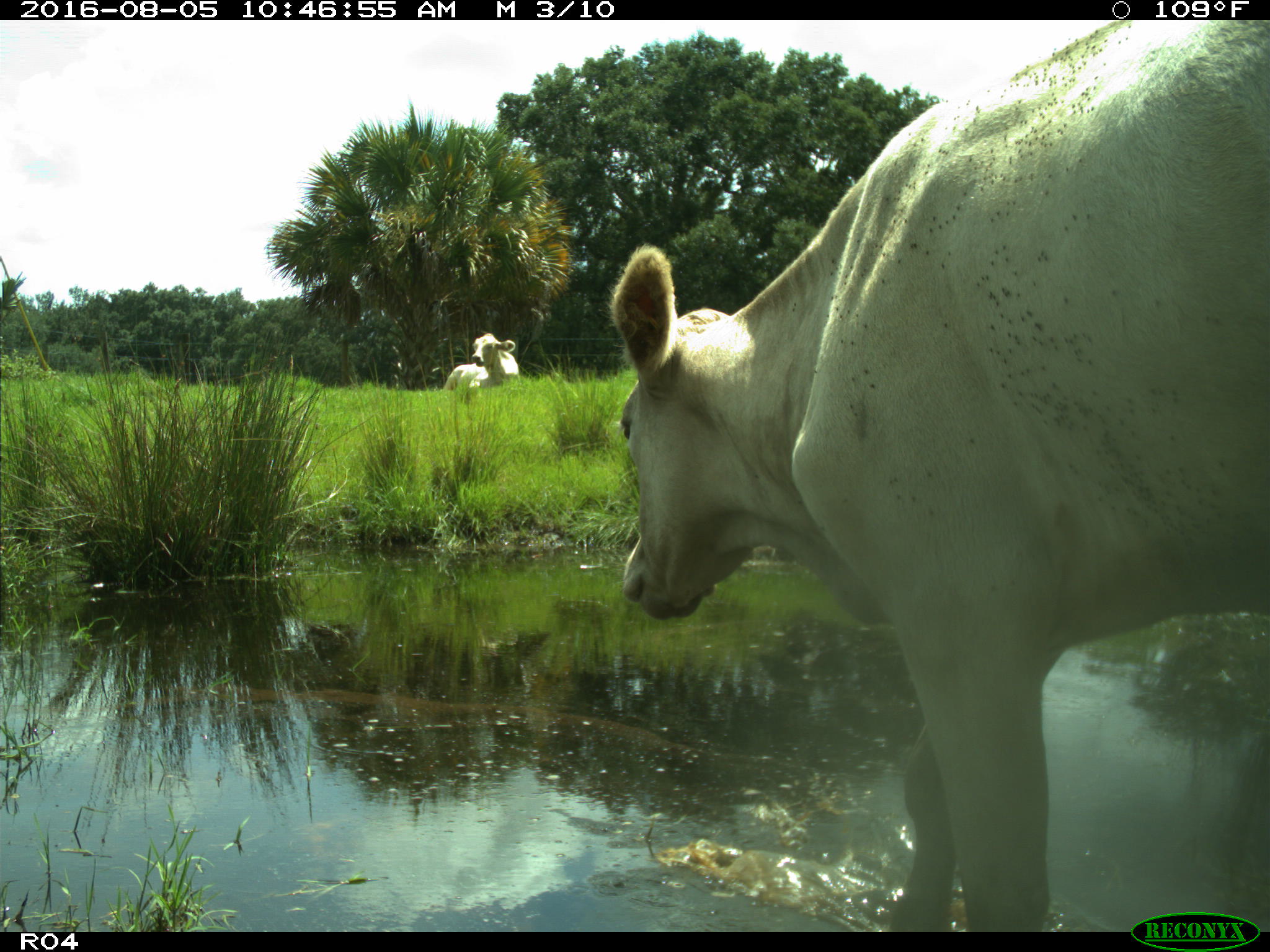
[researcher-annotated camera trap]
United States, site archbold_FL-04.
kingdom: Animalia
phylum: Chordata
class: Mammalia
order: Artiodactyla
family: Bovidae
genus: Bos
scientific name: Bos taurus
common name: domestic cow